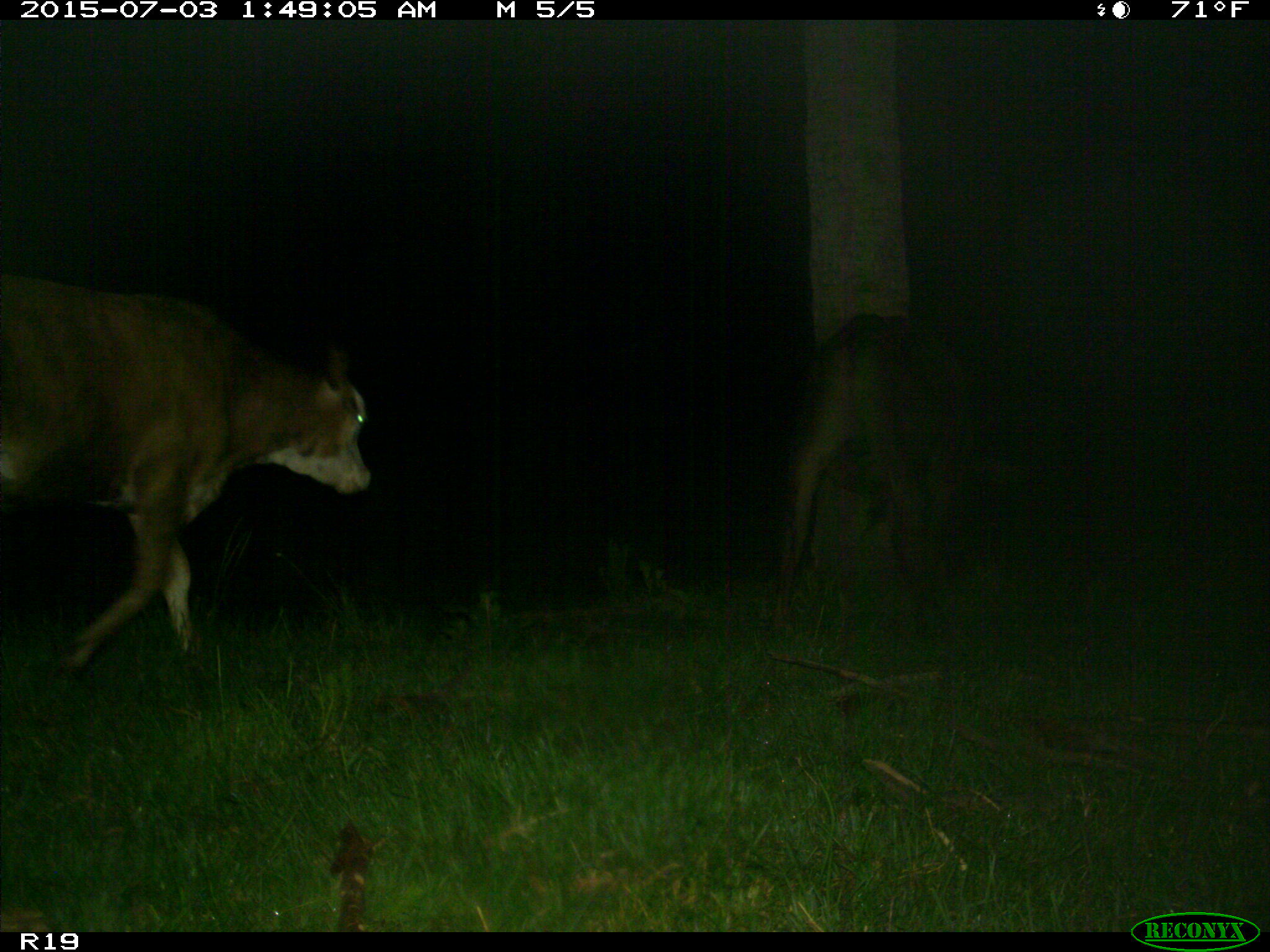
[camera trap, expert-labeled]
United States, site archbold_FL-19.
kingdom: Animalia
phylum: Chordata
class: Mammalia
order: Artiodactyla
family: Bovidae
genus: Bos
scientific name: Bos taurus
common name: domestic cow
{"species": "Bos taurus (domestic cow)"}